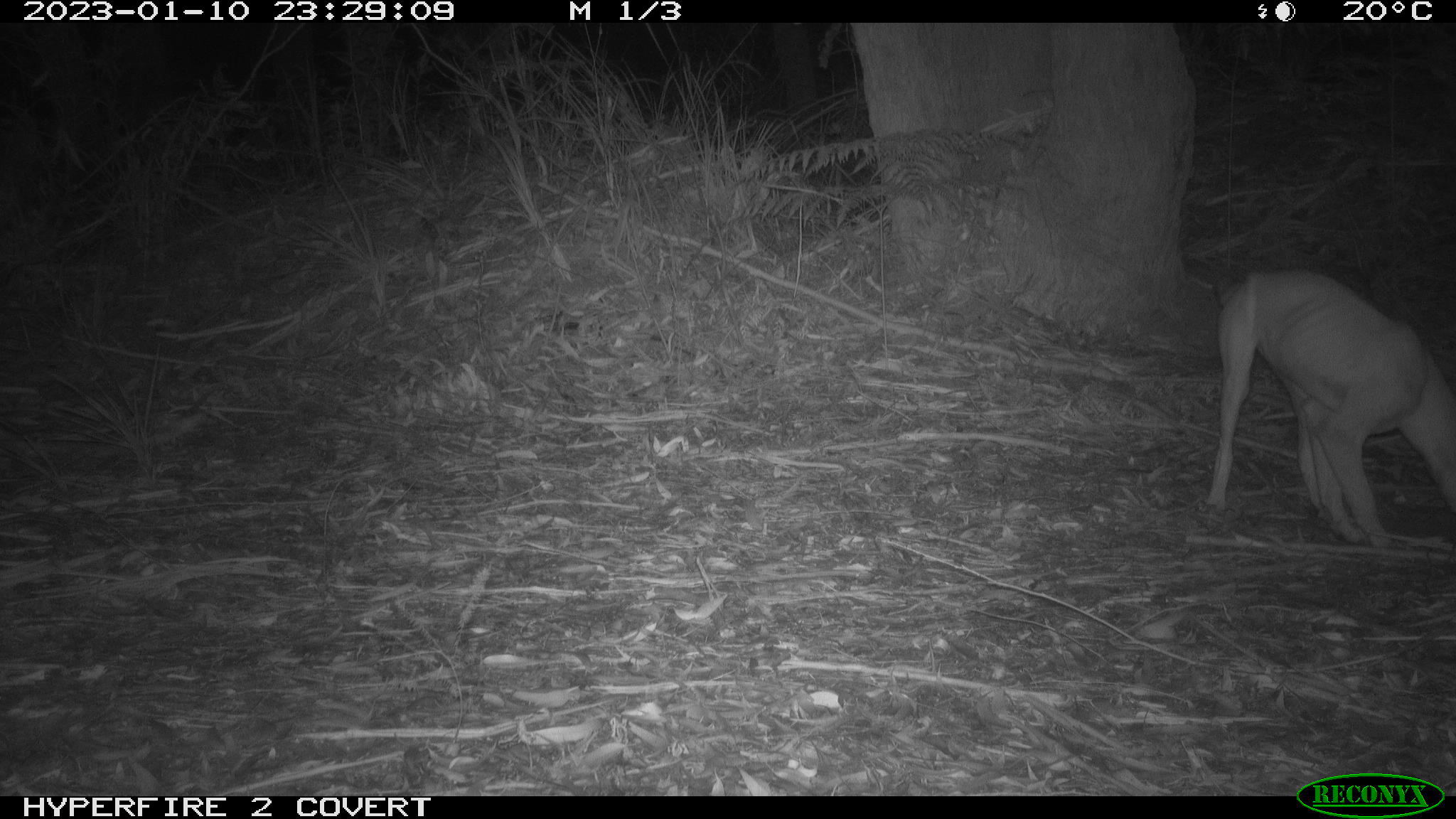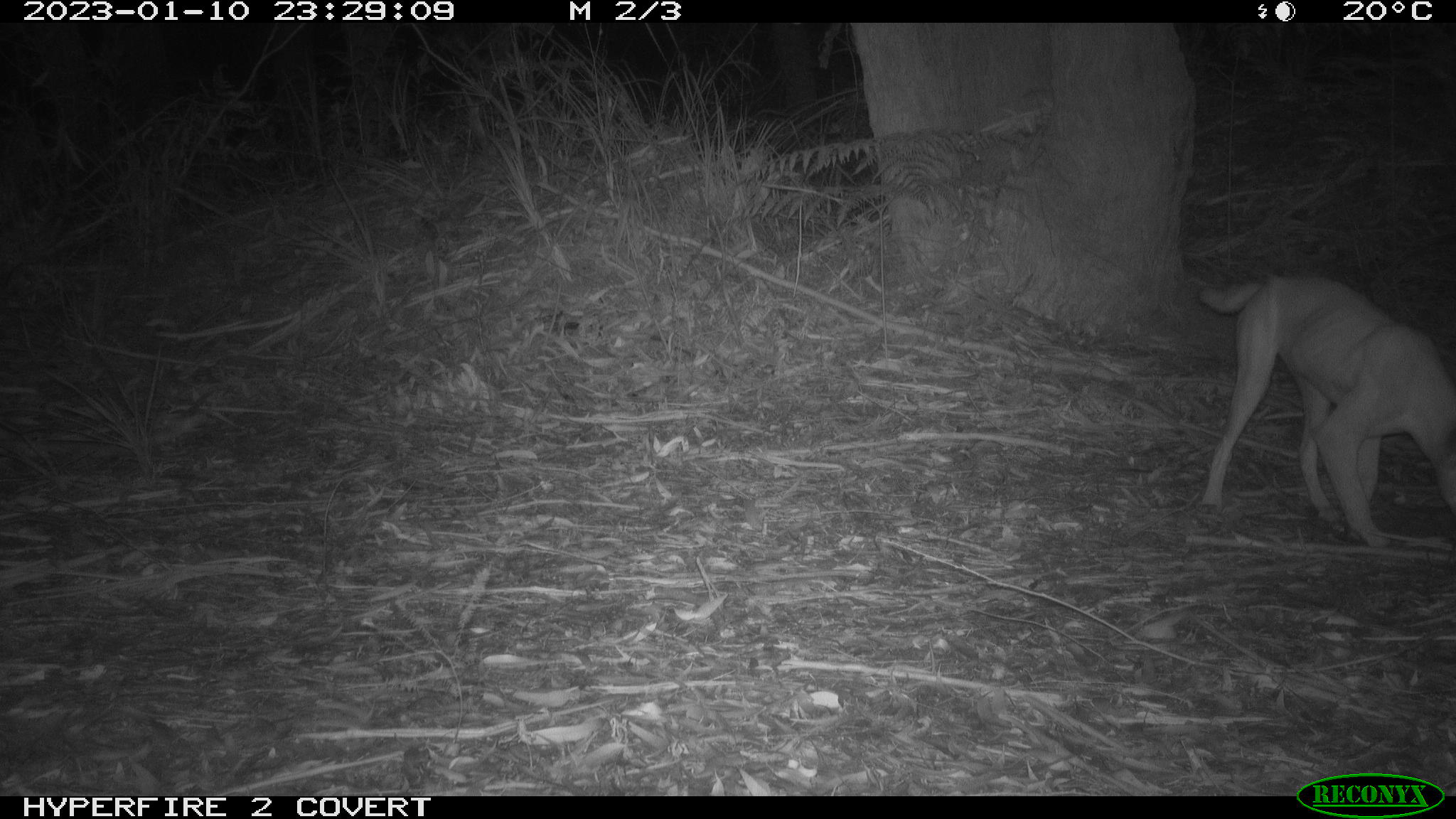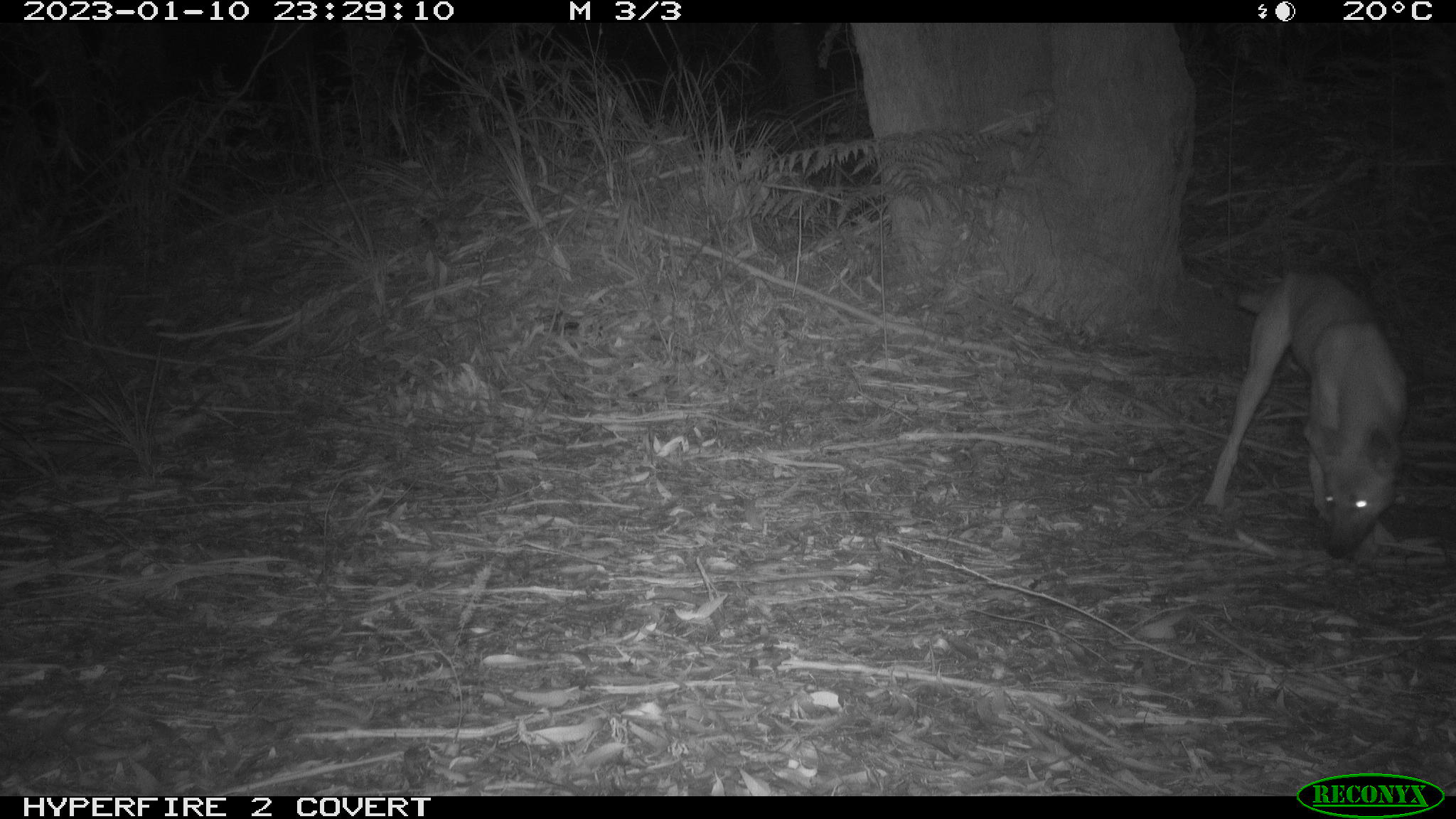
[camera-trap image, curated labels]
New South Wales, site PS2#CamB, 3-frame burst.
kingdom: Animalia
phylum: Chordata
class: Mammalia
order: Carnivora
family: Canidae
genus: Canis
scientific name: Canis familiaris dingo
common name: dingo